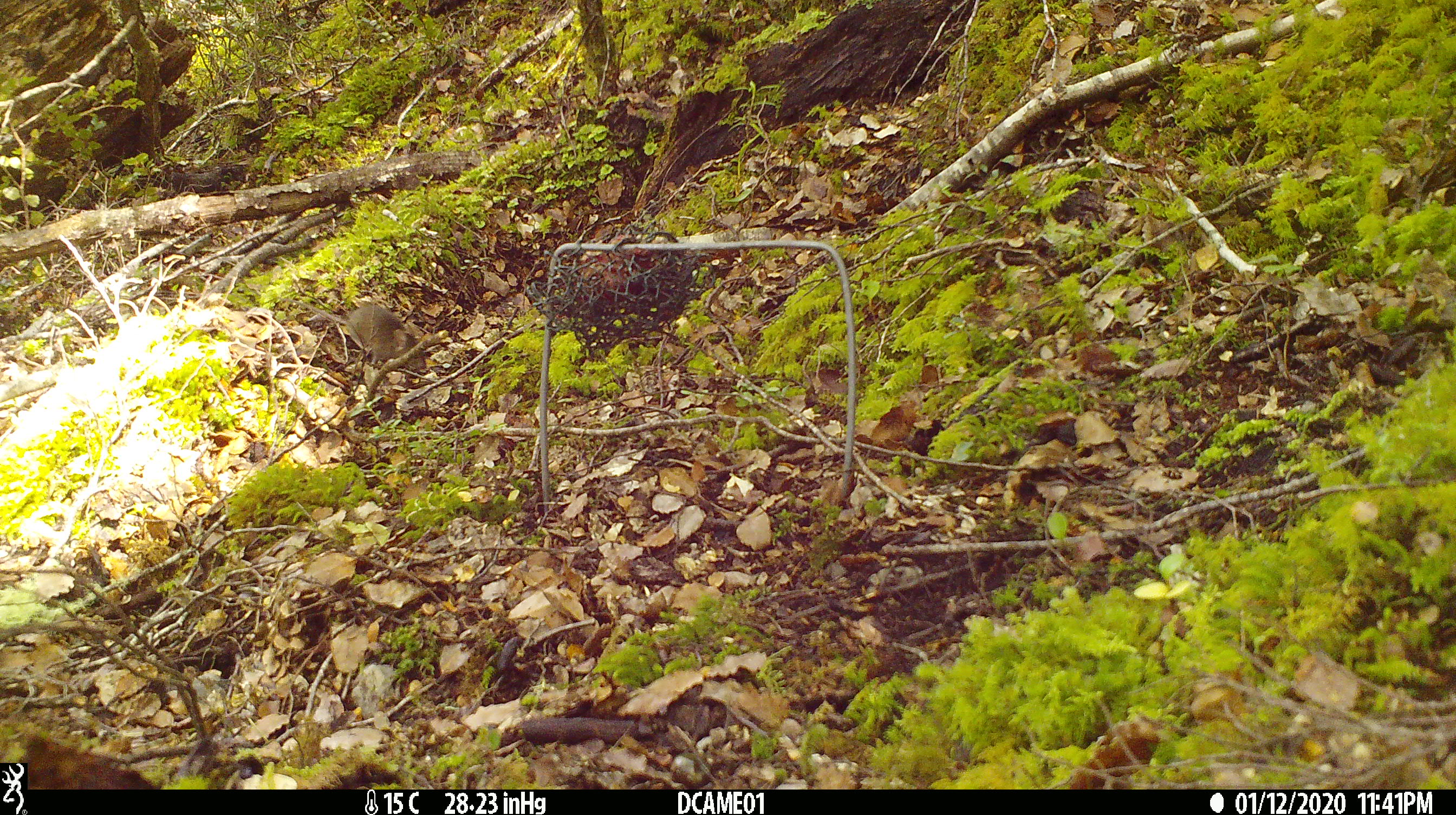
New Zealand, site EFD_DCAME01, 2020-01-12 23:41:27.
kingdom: Animalia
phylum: Chordata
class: Mammalia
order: Rodentia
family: Muridae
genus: Mus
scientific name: Mus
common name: mouse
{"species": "mouse (Mus)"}